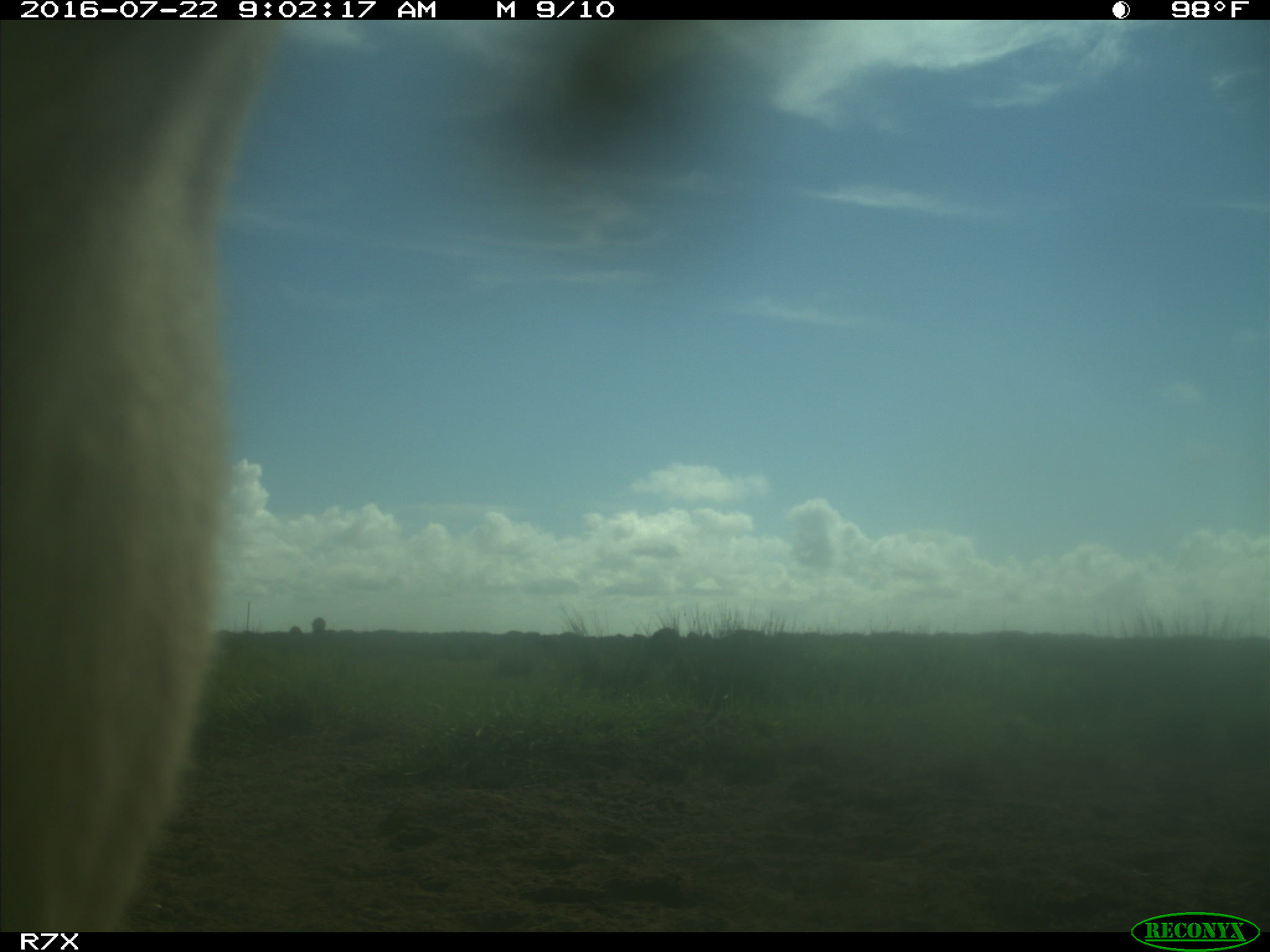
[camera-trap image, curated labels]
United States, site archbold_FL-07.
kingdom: Animalia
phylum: Chordata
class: Mammalia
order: Artiodactyla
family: Bovidae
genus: Bos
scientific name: Bos taurus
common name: domestic cow